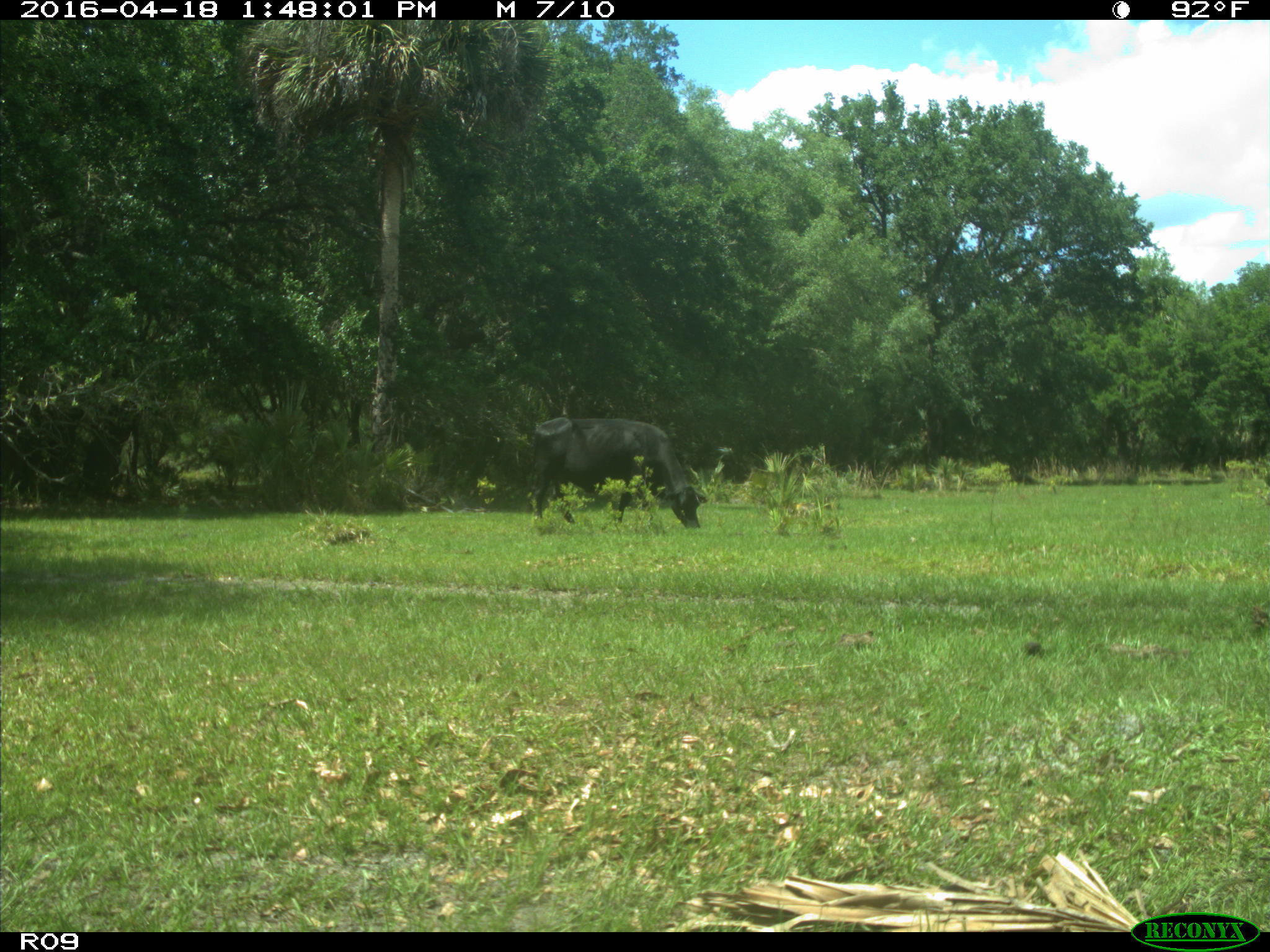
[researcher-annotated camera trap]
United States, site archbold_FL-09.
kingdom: Animalia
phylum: Chordata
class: Mammalia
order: Artiodactyla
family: Bovidae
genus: Bos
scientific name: Bos taurus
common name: domestic cow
Bos taurus (domestic cow).